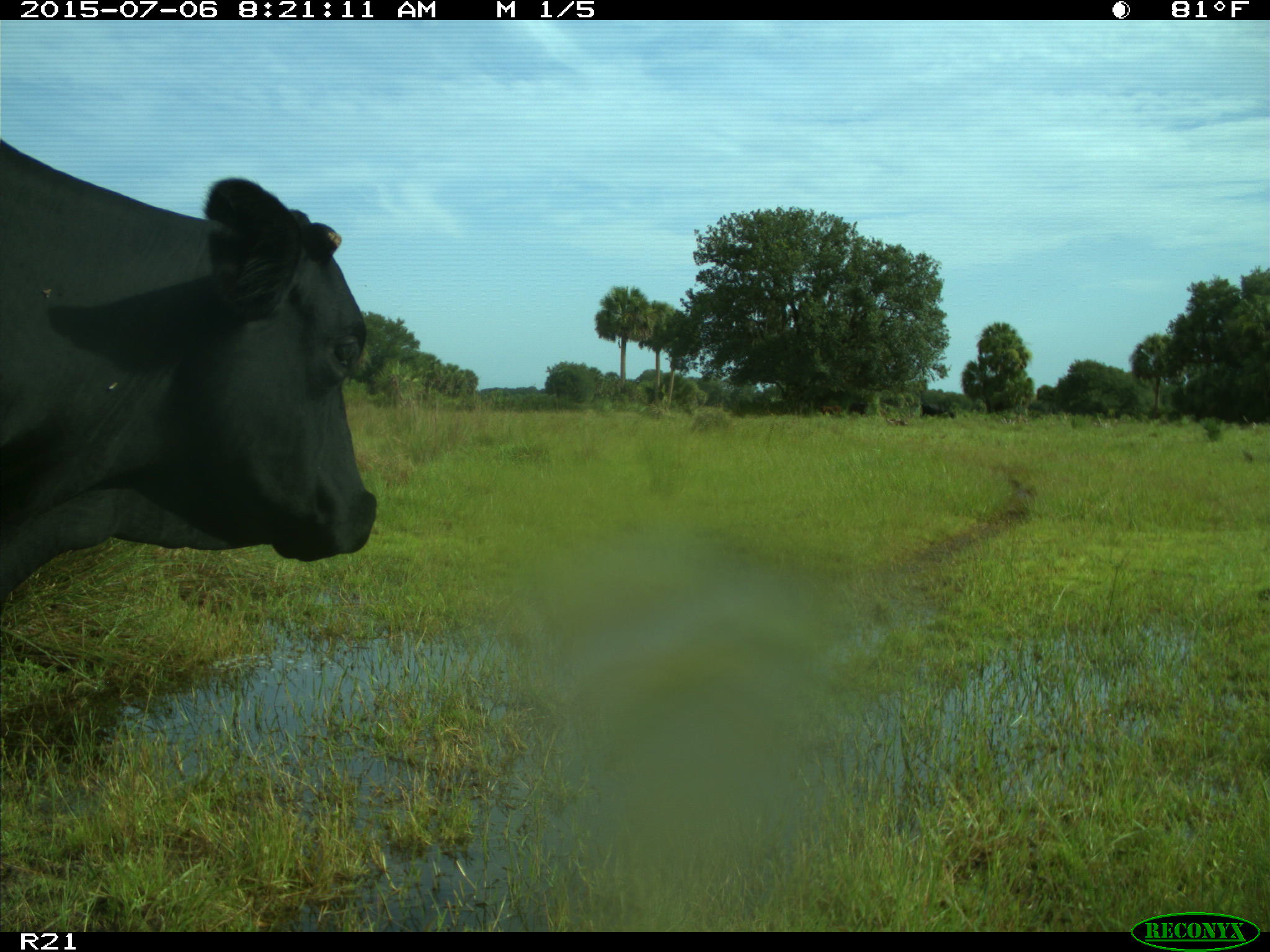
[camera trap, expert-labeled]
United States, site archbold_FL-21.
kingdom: Animalia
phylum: Chordata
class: Mammalia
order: Artiodactyla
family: Bovidae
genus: Bos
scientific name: Bos taurus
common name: domestic cow